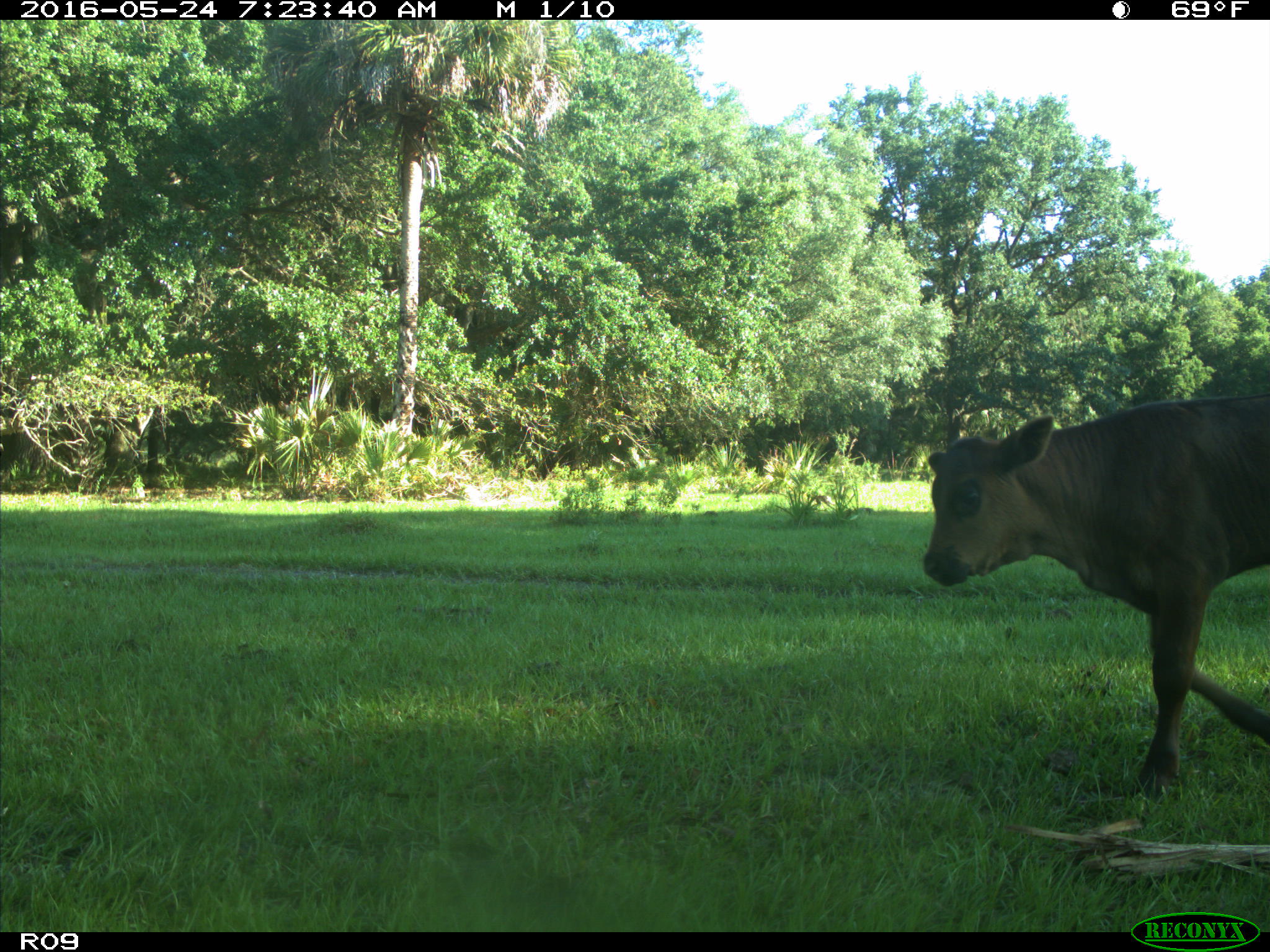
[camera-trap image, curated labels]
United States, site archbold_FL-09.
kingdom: Animalia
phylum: Chordata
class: Mammalia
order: Artiodactyla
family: Bovidae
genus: Bos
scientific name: Bos taurus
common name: domestic cow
Bos taurus (domestic cow).